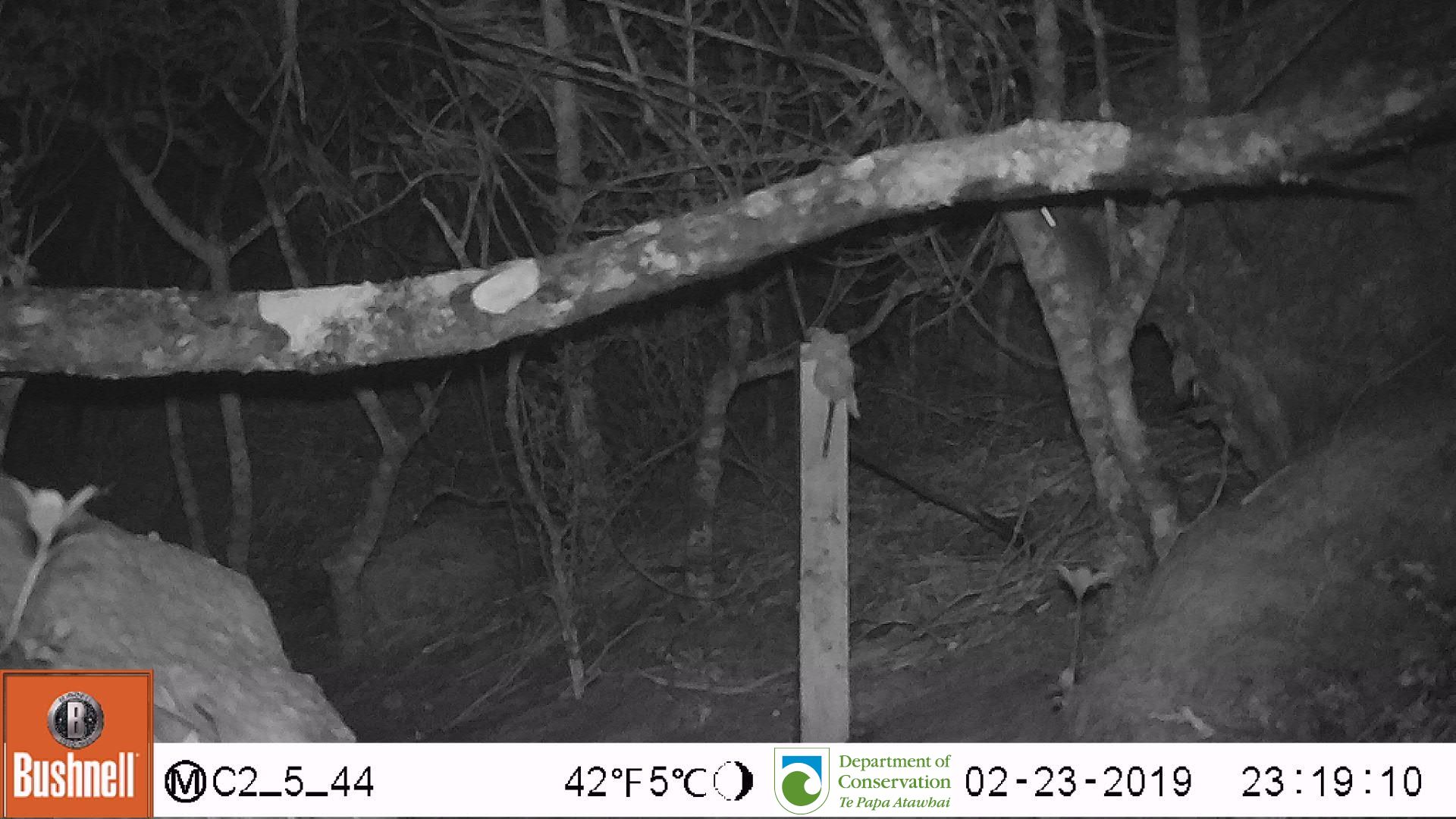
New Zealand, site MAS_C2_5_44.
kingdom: Animalia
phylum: Chordata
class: Mammalia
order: Rodentia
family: Muridae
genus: Mus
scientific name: Mus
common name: mouse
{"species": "mouse (Mus)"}